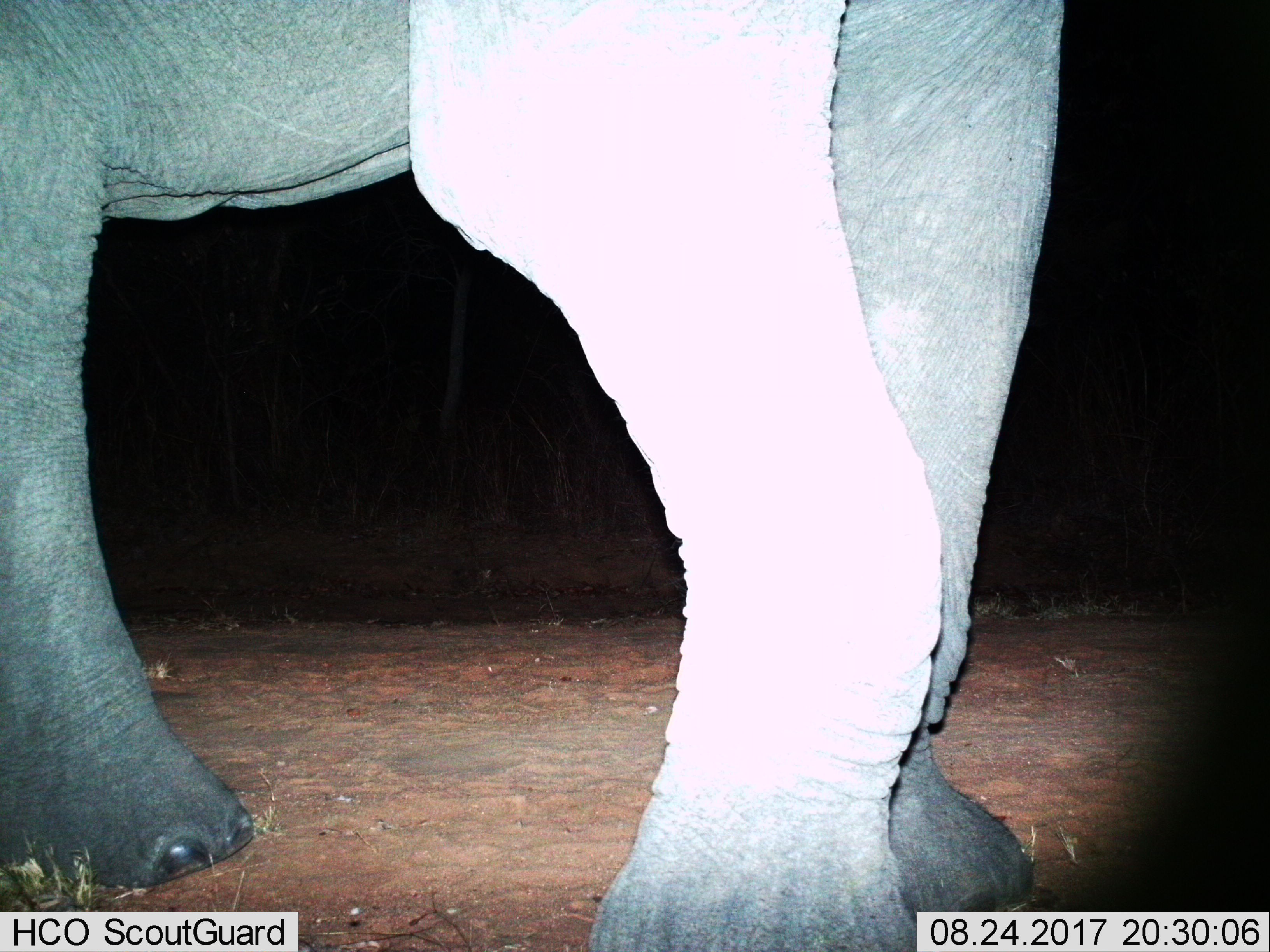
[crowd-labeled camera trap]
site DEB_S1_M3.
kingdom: Animalia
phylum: Chordata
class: Mammalia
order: Proboscidea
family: Elephantidae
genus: Loxodonta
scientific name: Loxodonta africana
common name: african bush elephant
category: elephant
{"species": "elephant (african bush elephant) (Loxodonta africana)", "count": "1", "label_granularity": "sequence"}